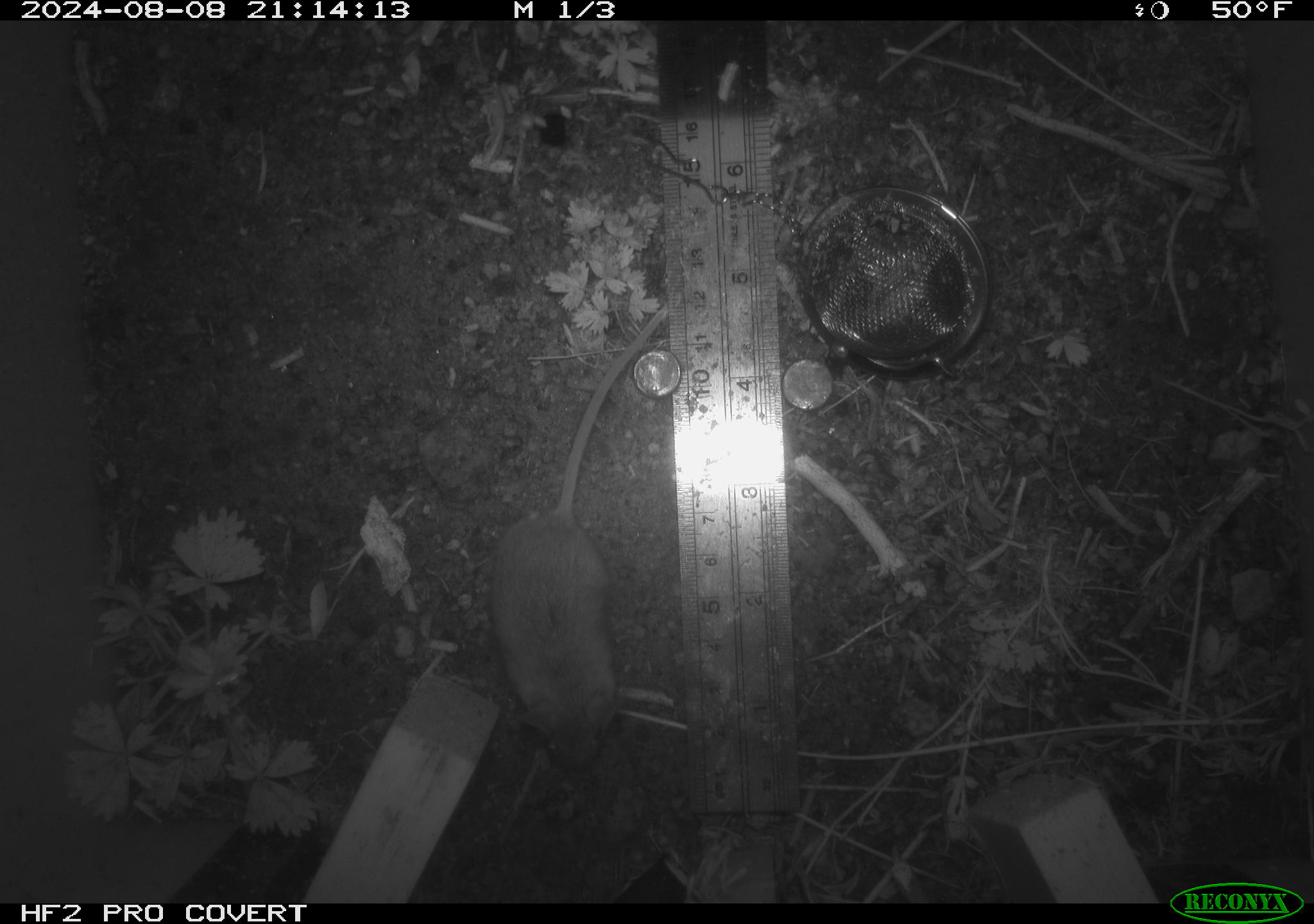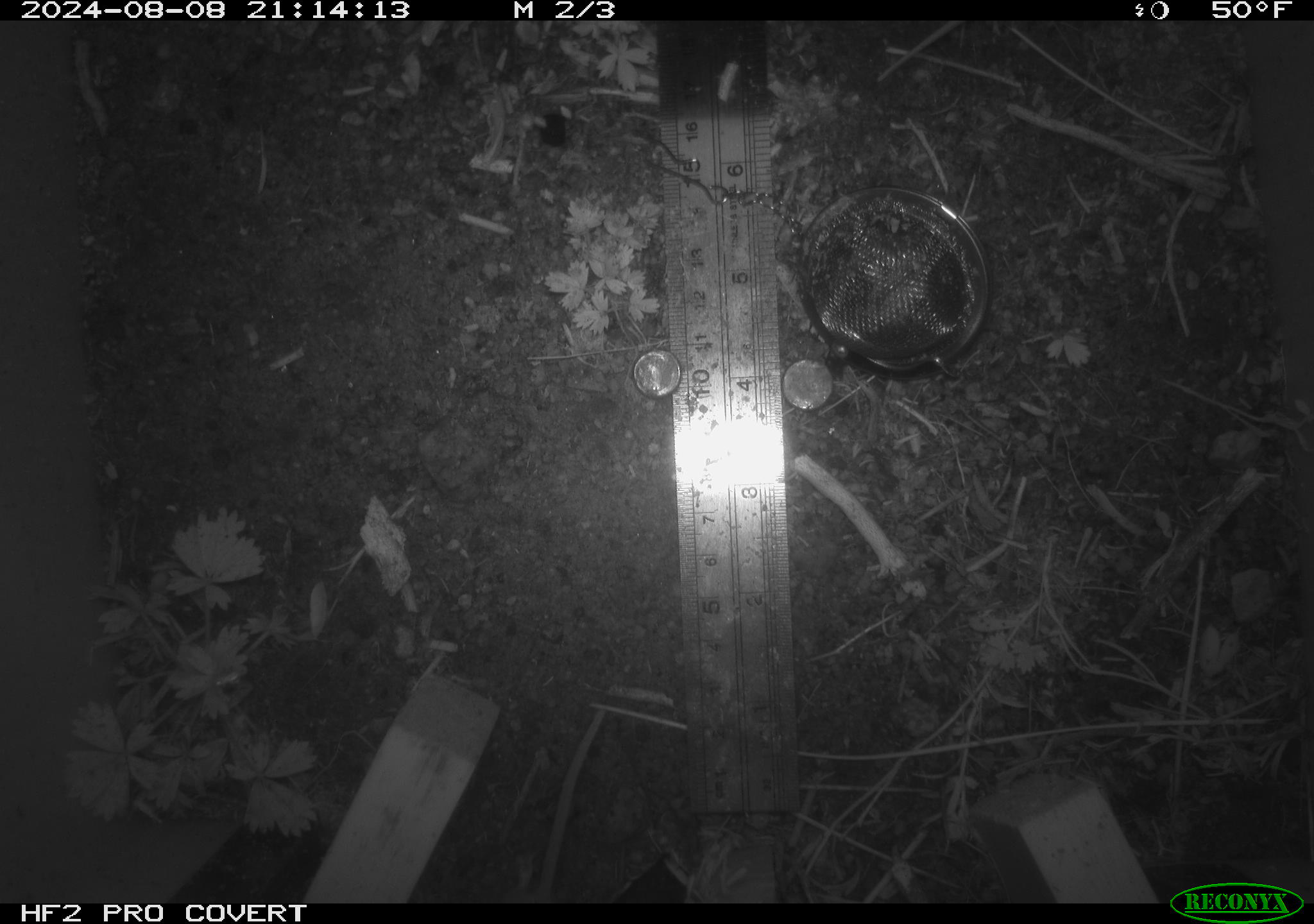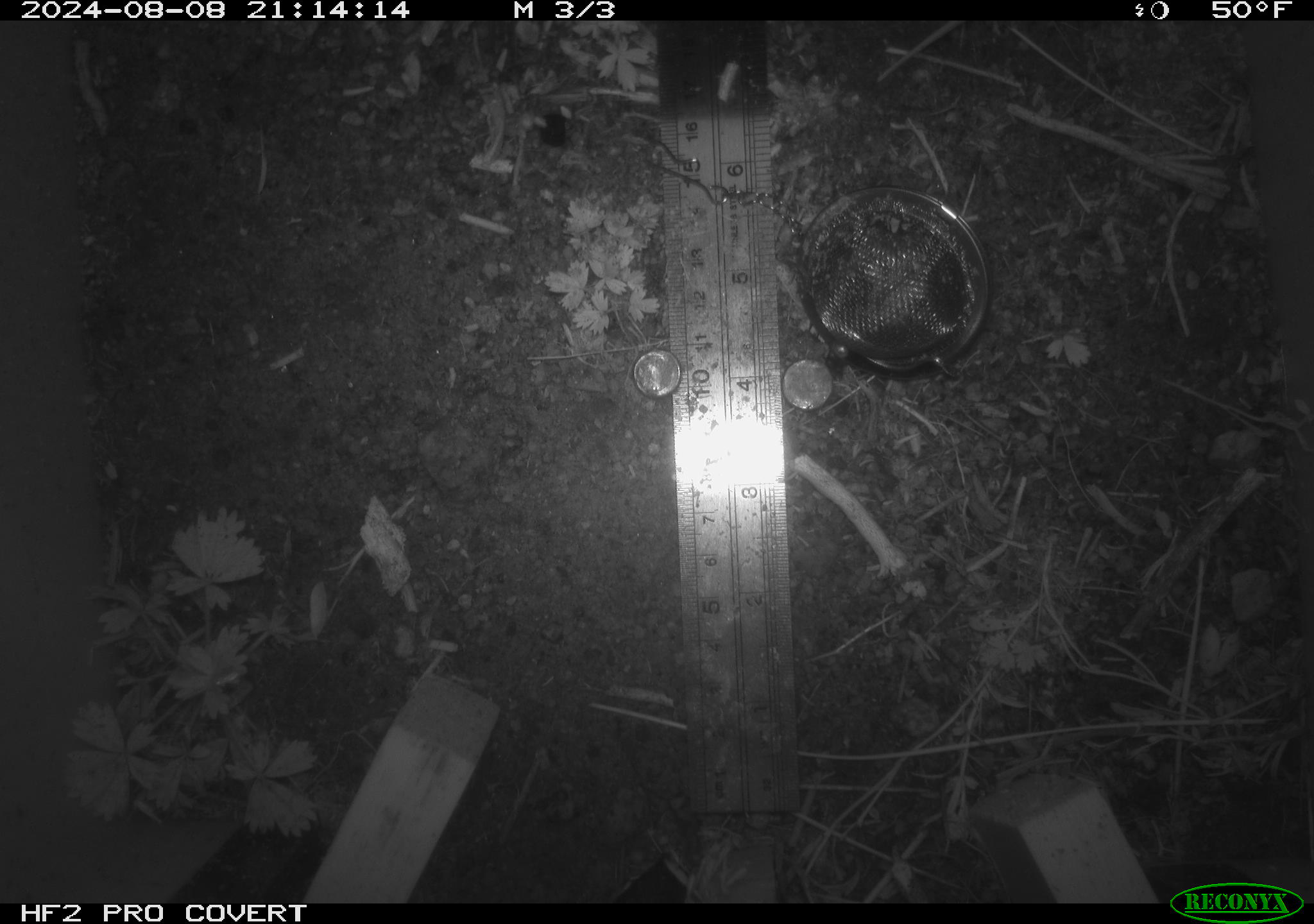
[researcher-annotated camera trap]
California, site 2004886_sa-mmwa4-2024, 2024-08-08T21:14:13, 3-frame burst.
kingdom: Animalia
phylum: Chordata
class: Mammalia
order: Rodentia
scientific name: Rodentia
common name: mouse species